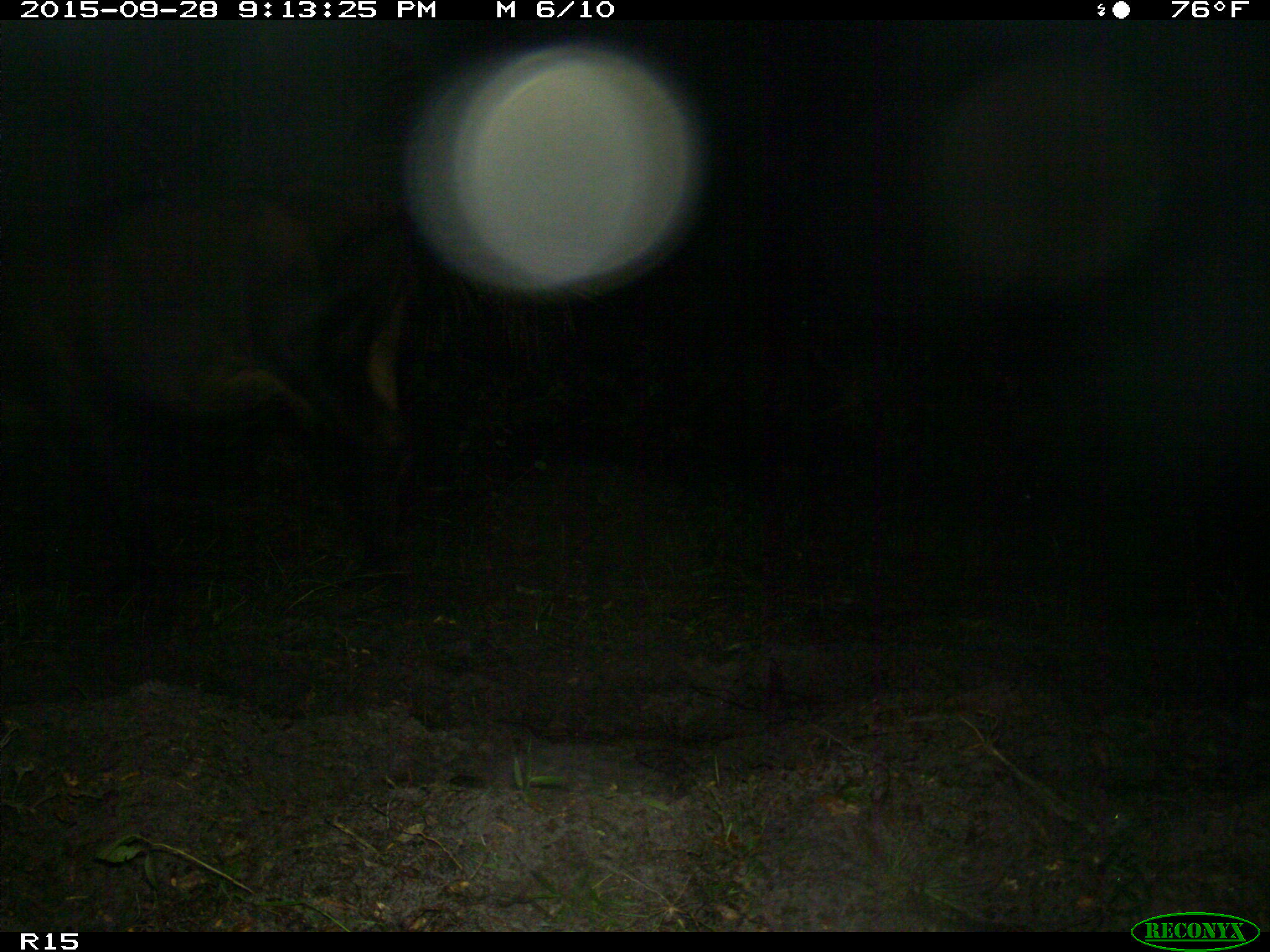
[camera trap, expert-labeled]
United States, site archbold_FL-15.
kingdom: Animalia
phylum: Chordata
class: Mammalia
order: Artiodactyla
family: Bovidae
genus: Bos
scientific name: Bos taurus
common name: domestic cow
Bos taurus (domestic cow).